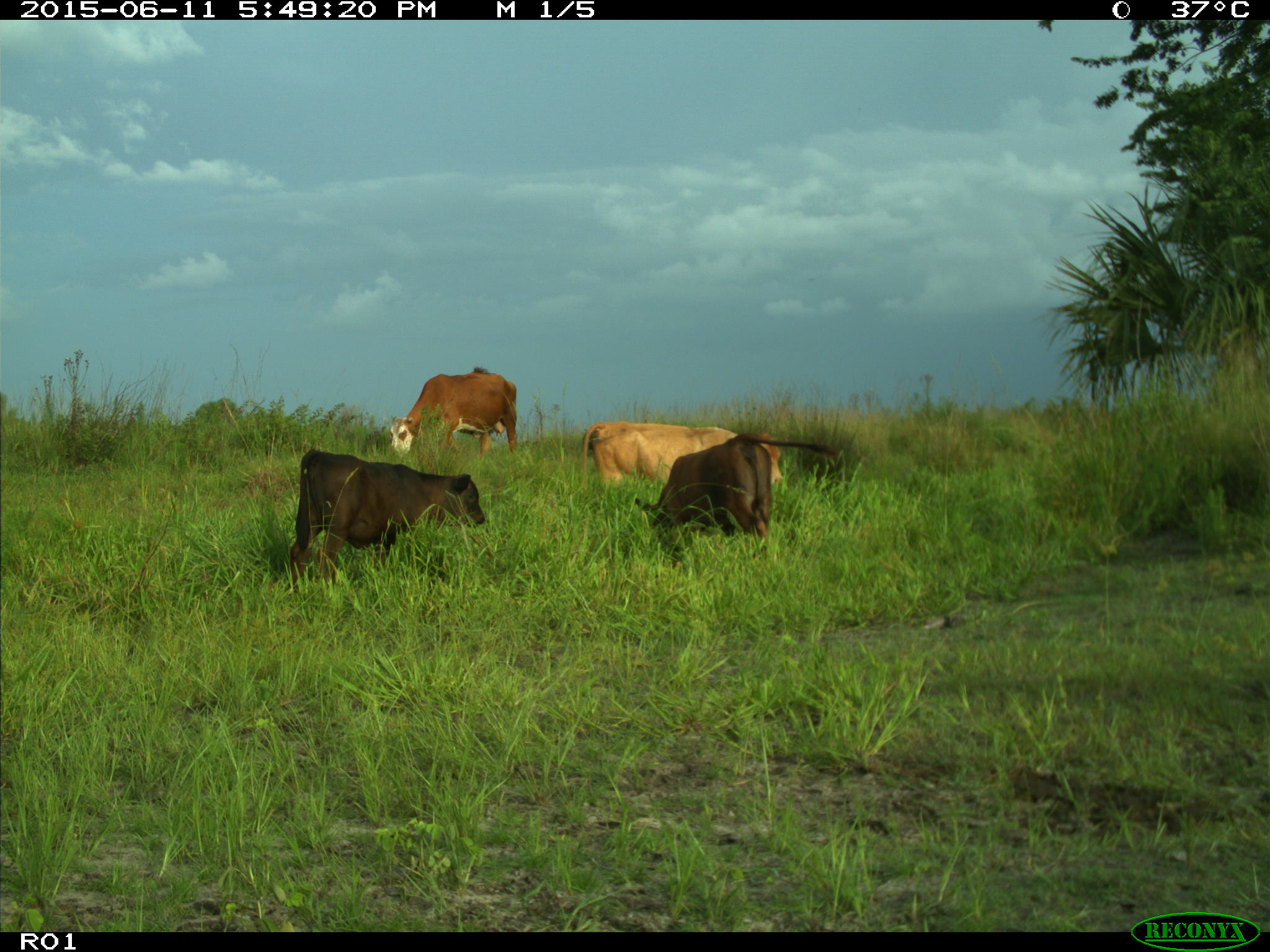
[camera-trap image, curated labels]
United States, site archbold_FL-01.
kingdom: Animalia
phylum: Chordata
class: Mammalia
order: Artiodactyla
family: Bovidae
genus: Bos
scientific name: Bos taurus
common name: domestic cow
Bos taurus (domestic cow).